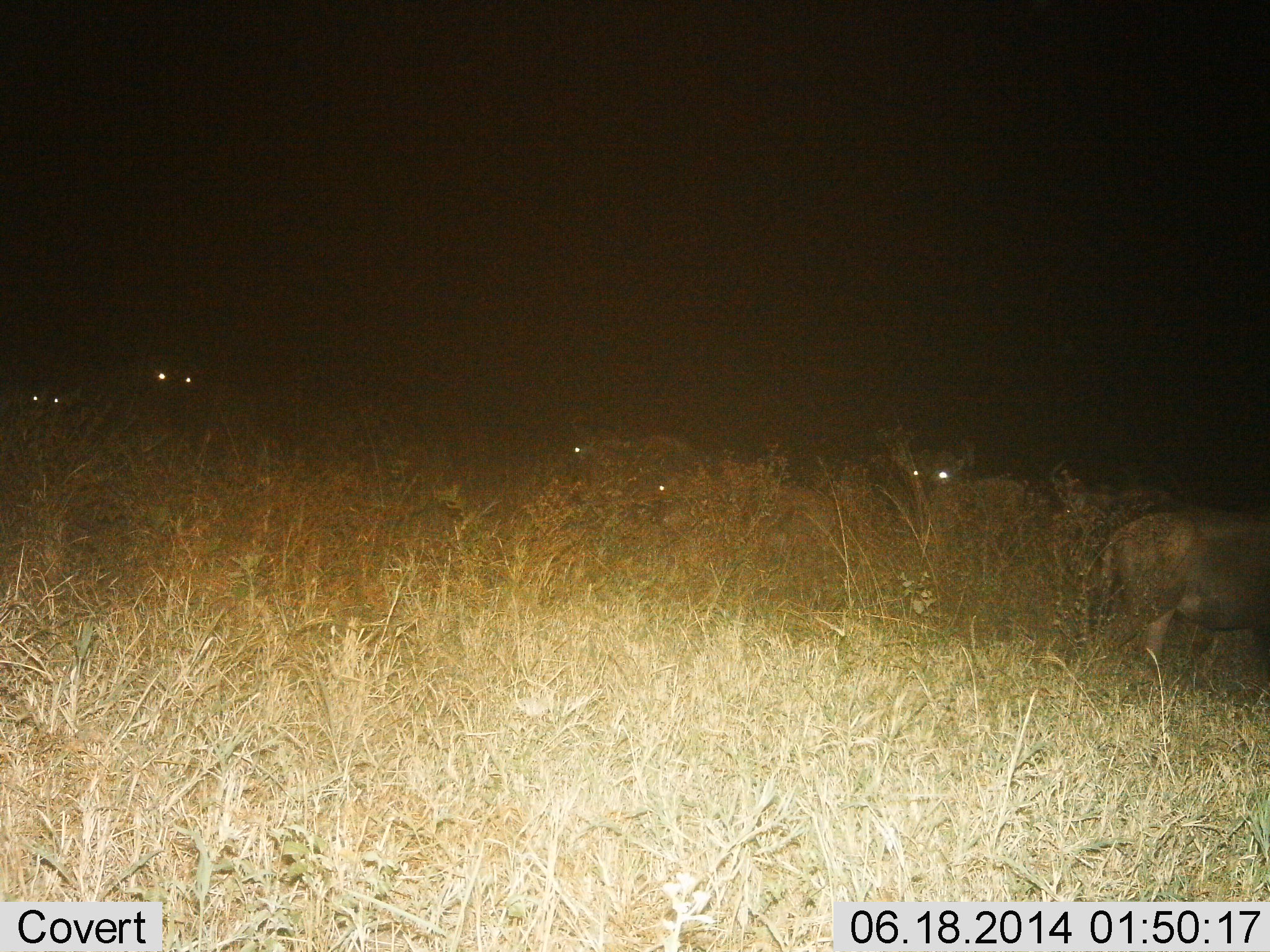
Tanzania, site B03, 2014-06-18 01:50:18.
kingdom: Animalia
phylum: Chordata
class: Mammalia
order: Artiodactyla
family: Bovidae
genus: Connochaetes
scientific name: Connochaetes taurinus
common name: blue wildebeest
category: wildebeest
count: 6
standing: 100%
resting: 33%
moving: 0%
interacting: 0%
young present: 0%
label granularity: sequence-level